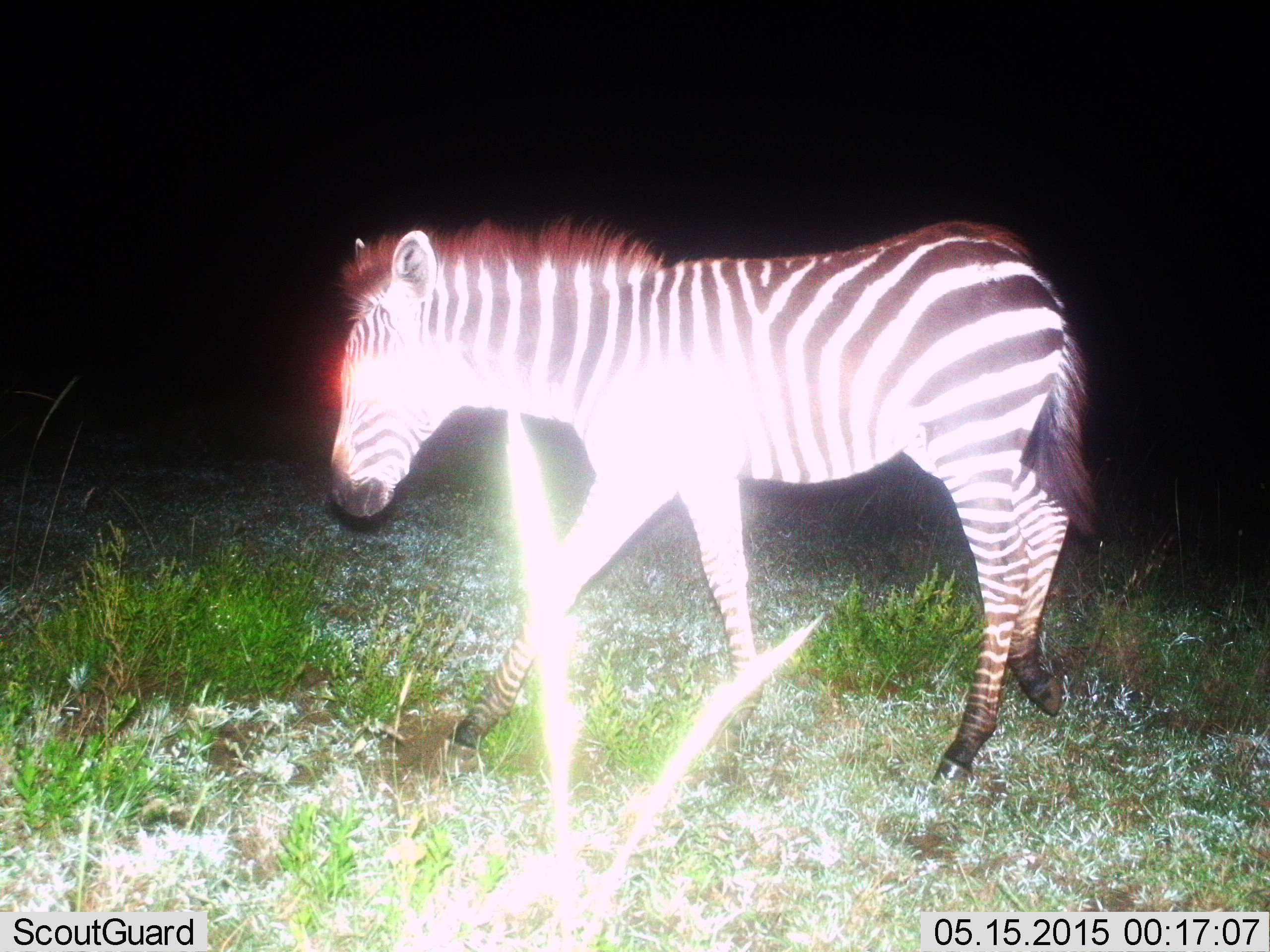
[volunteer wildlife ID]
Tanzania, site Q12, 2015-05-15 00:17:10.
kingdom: Animalia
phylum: Chordata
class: Mammalia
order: Perissodactyla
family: Equidae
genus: Equus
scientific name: Equus quagga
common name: plains zebra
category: zebra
Zebra (plains zebra) (Equus quagga), count 1. Behavior (volunteer vote fractions): standing 40%, resting 0%, moving 60%, interacting 0%. Young present (vote fraction): 20%. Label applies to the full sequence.